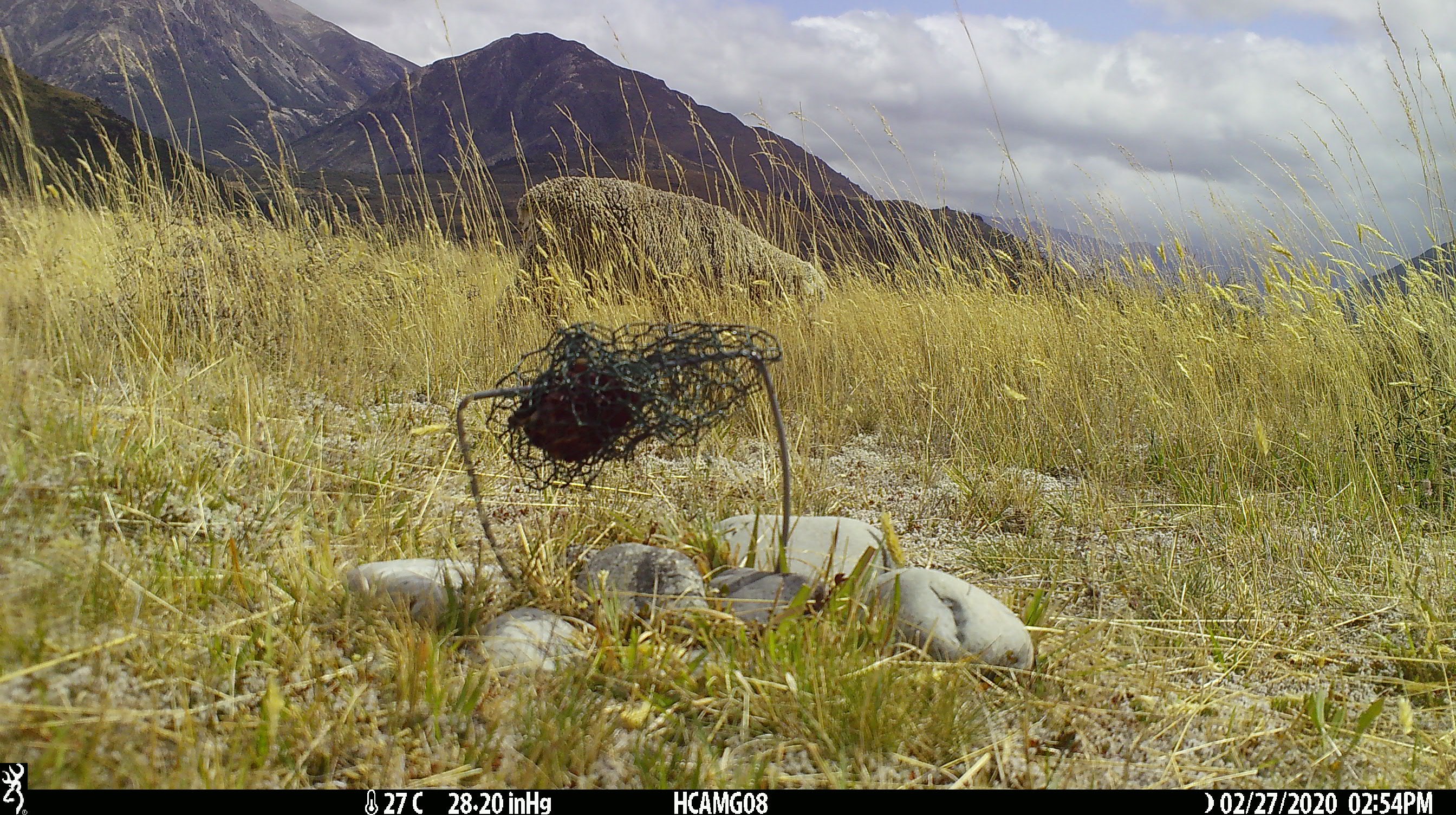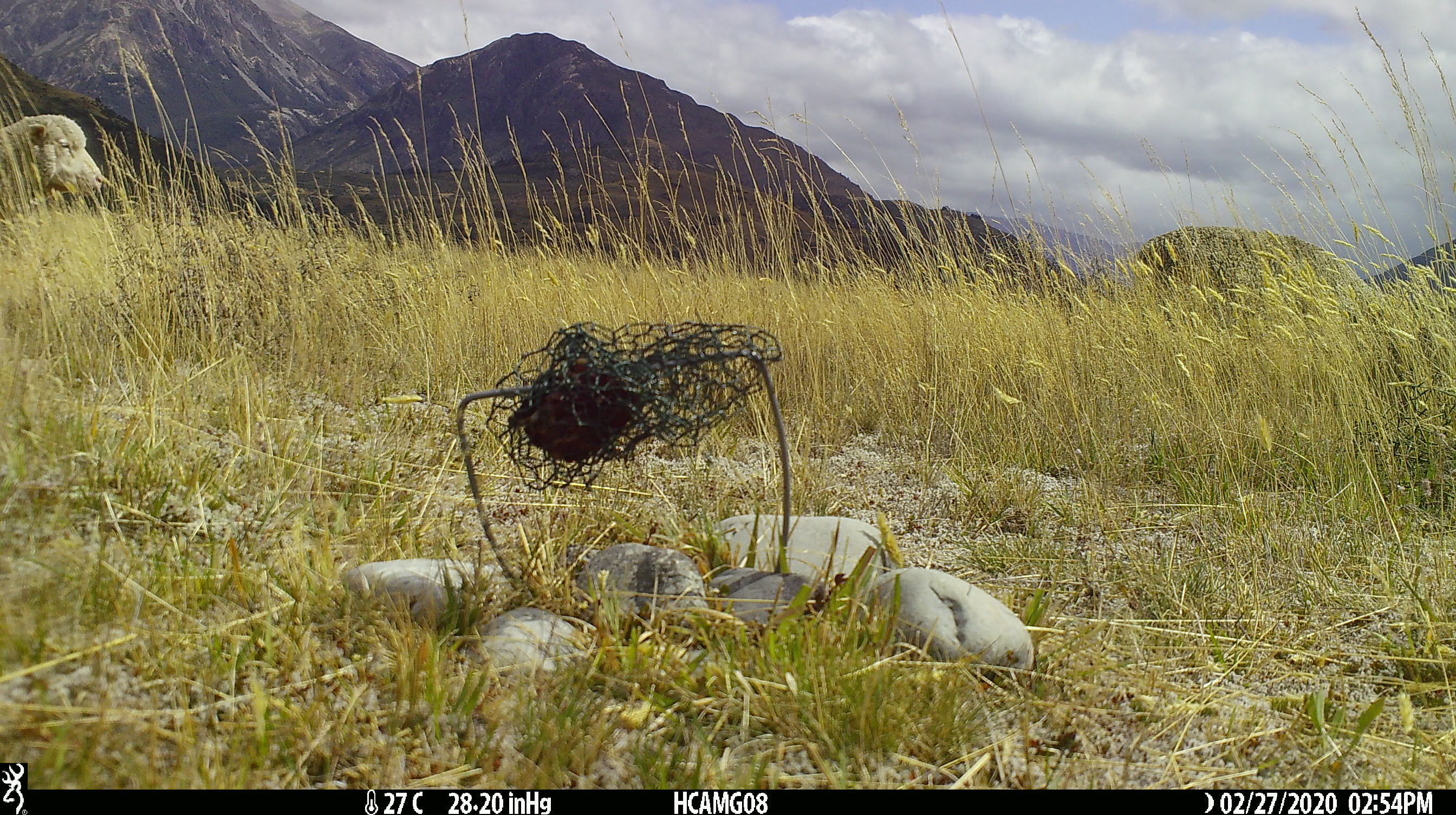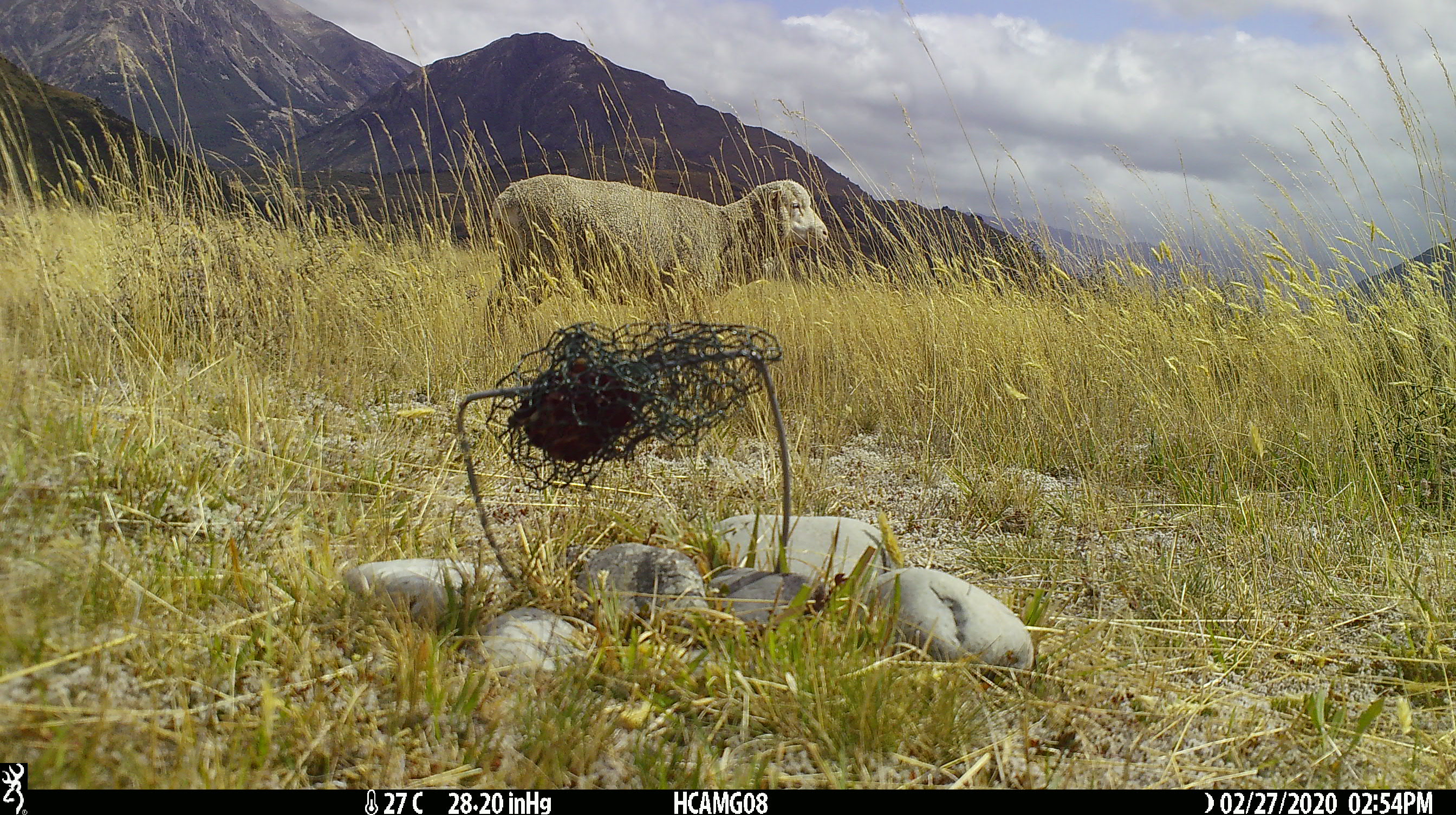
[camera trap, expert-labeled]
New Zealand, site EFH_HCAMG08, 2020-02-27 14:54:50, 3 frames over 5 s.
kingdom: Animalia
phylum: Chordata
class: Mammalia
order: Artiodactyla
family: Bovidae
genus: Ovis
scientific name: Ovis aries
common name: domestic sheep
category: sheep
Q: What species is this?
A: Sheep (domestic sheep) (Ovis aries).